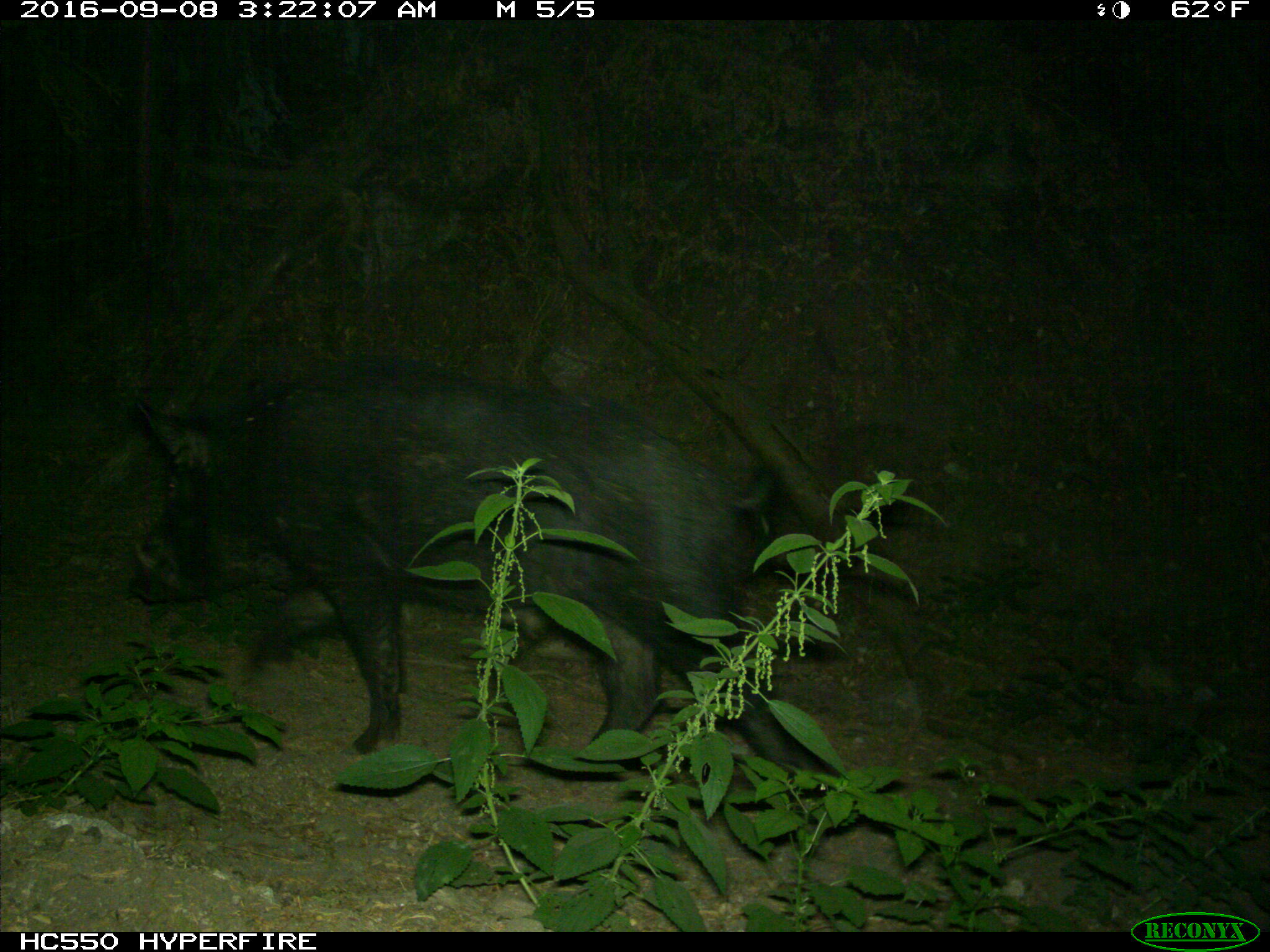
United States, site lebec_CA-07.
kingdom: Animalia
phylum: Chordata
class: Mammalia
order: Artiodactyla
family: Suidae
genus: Sus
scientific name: Sus scrofa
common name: wild boar